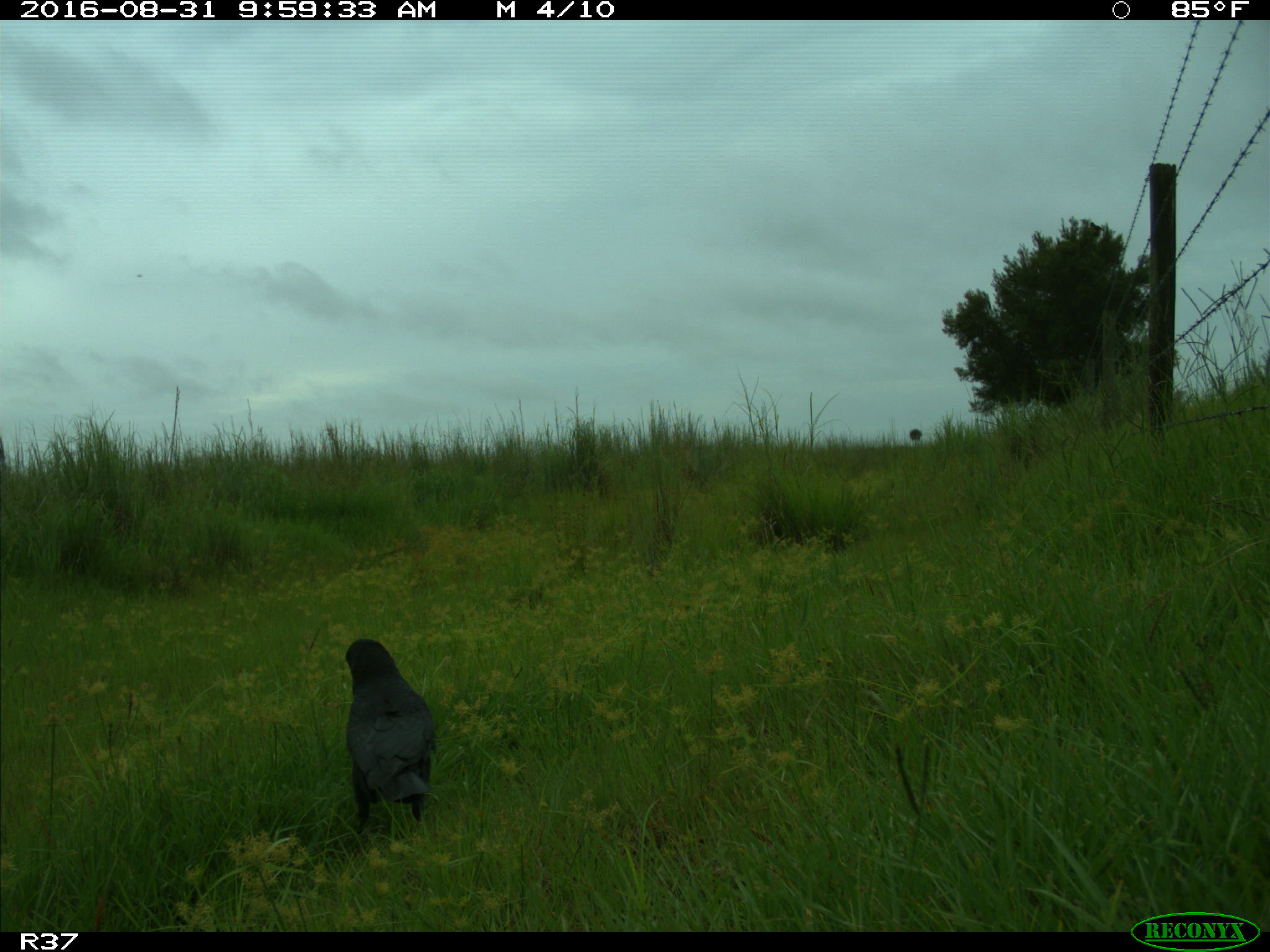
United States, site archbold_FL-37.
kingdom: Animalia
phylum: Chordata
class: Aves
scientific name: Aves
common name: birds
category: unidentified bird